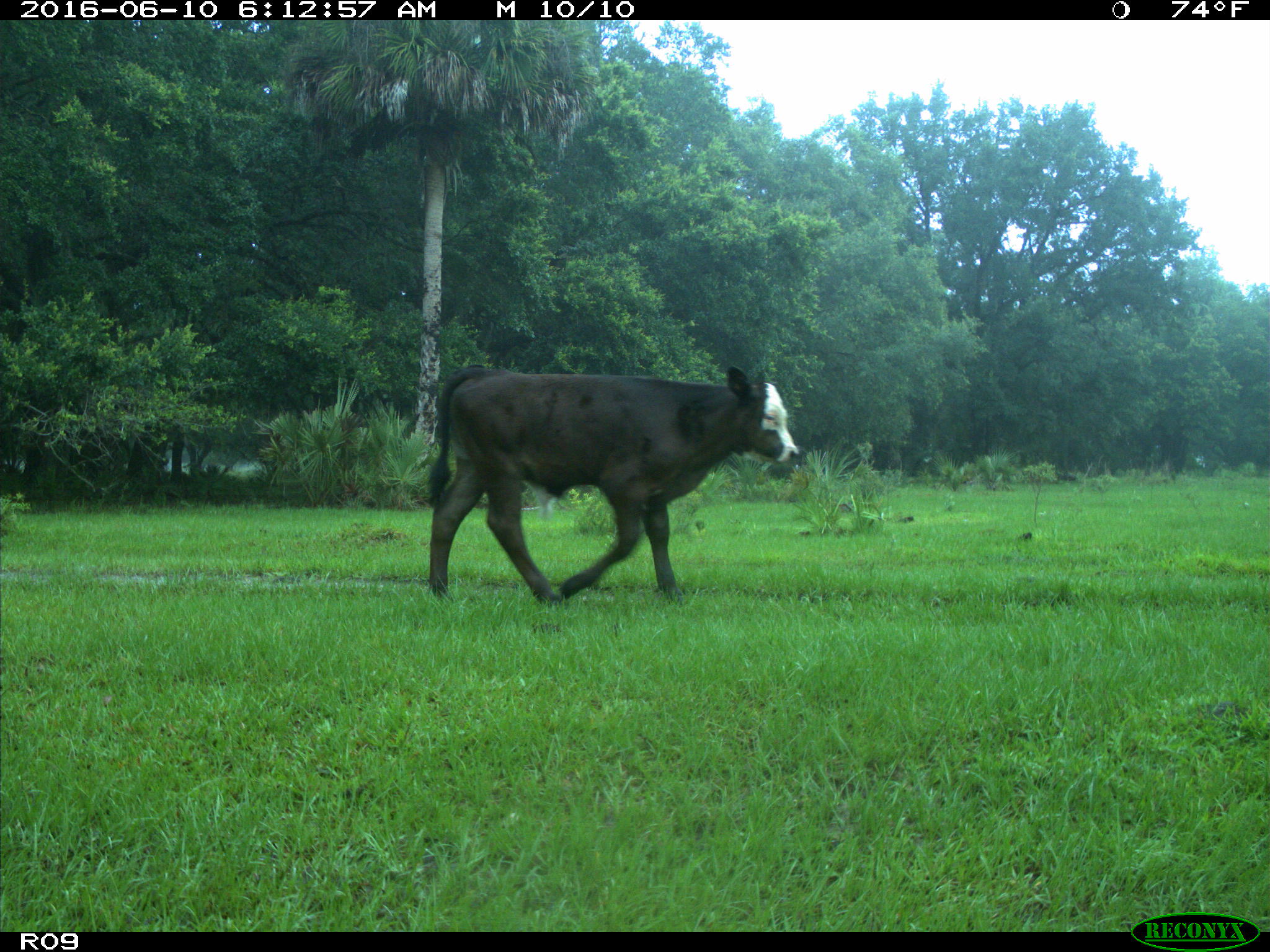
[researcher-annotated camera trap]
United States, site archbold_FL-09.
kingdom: Animalia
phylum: Chordata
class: Mammalia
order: Artiodactyla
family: Bovidae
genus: Bos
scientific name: Bos taurus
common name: domestic cow